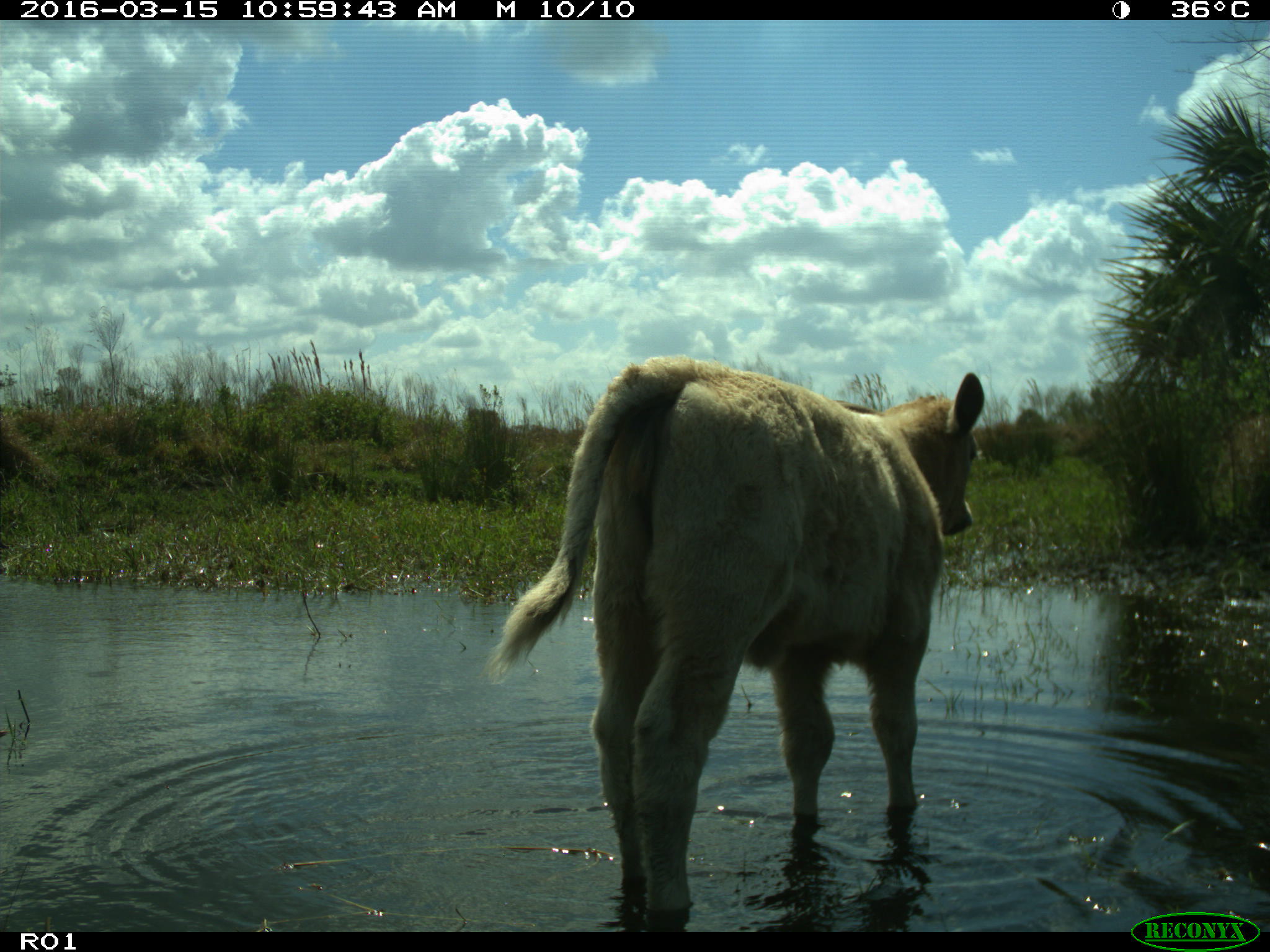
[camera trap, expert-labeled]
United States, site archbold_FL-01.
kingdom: Animalia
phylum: Chordata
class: Mammalia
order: Artiodactyla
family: Bovidae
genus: Bos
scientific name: Bos taurus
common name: domestic cow